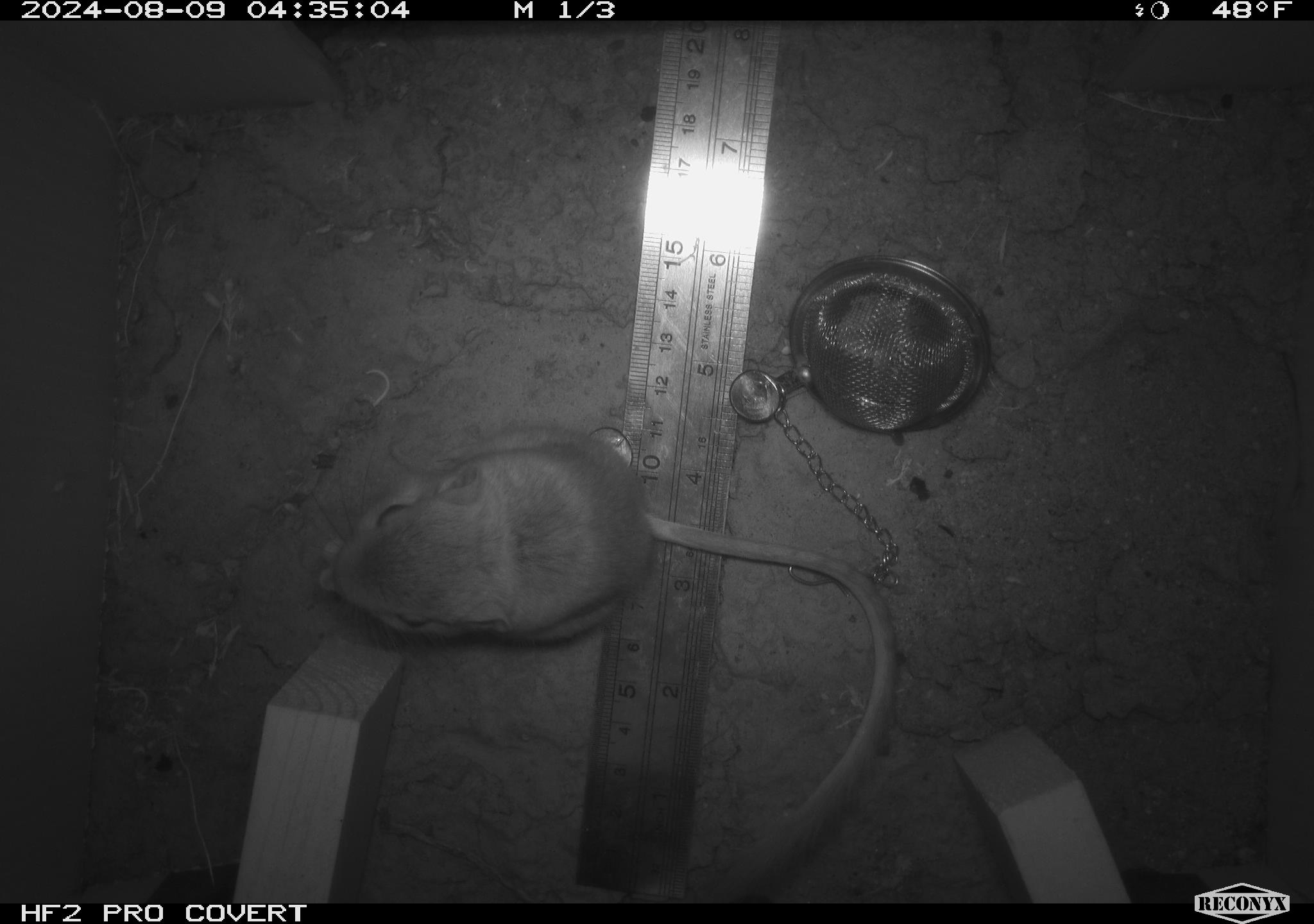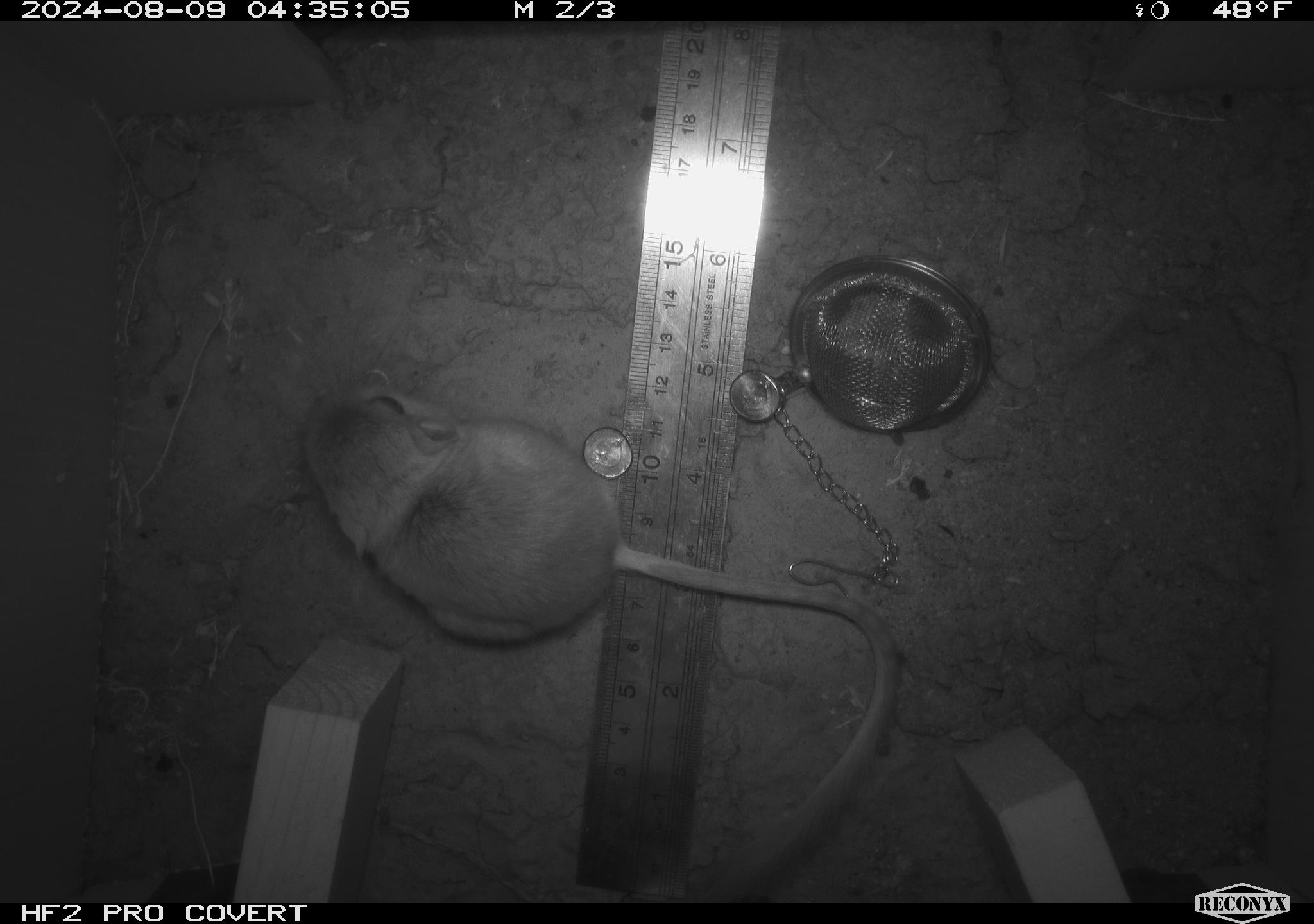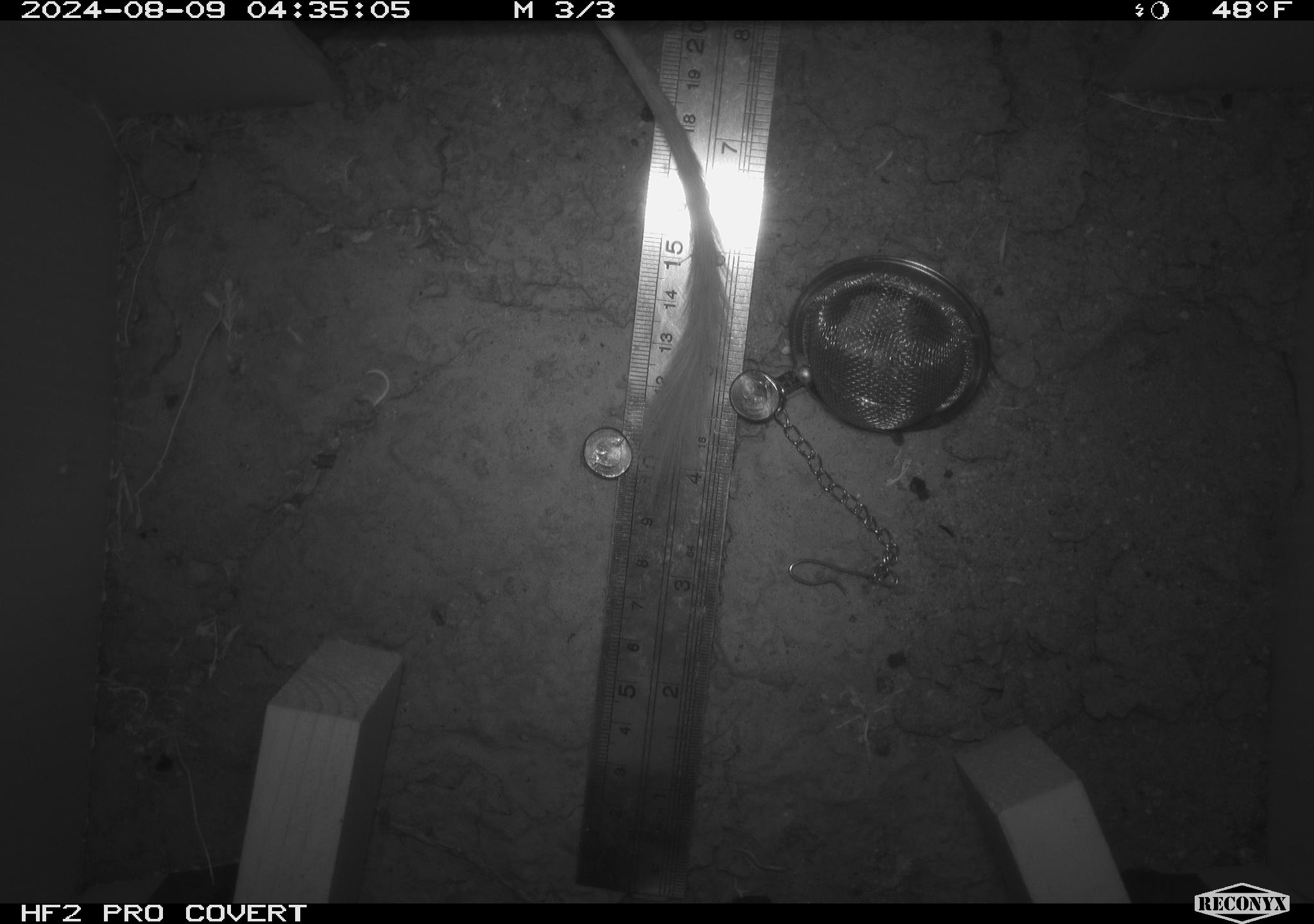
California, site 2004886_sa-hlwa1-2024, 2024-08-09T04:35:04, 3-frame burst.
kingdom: Animalia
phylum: Chordata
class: Mammalia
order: Rodentia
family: Heteromyidae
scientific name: Heteromyidae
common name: kangaroo rats and pocket mice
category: heteromyidae family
Heteromyidae family (kangaroo rats and pocket mice) (Heteromyidae).